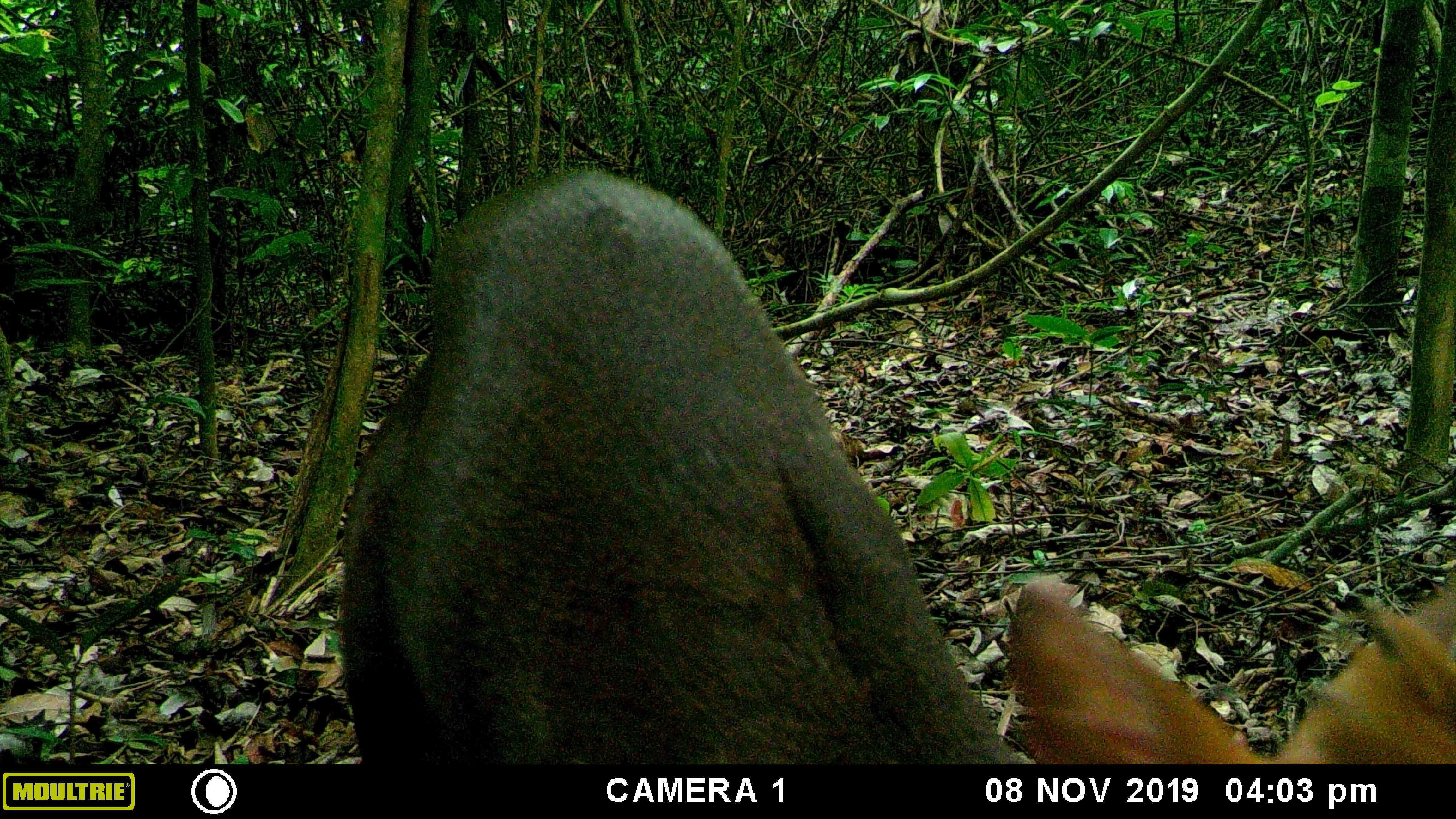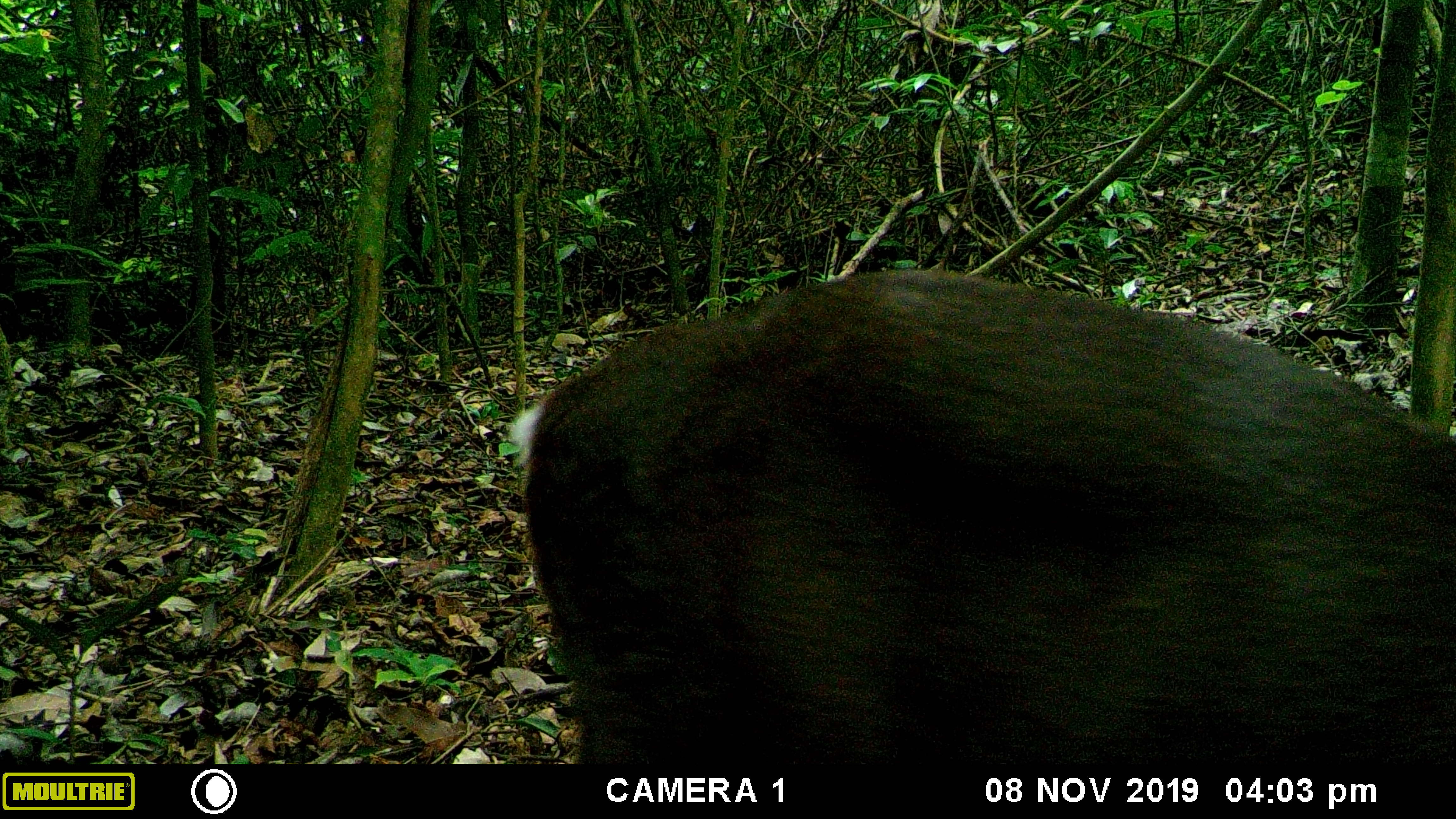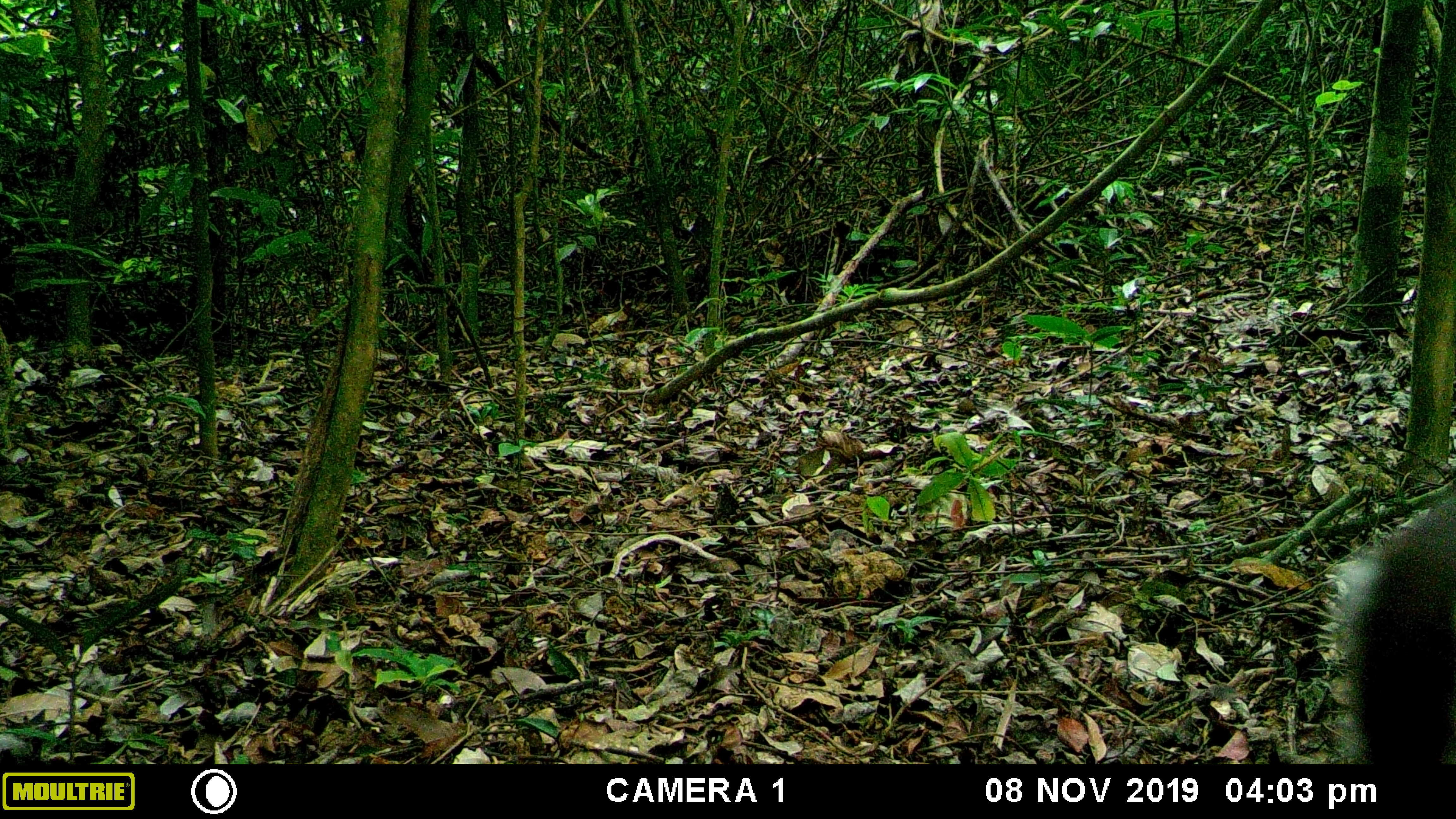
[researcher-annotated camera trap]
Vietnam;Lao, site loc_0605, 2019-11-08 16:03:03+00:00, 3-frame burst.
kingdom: Animalia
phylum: Chordata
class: Mammalia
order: Artiodactyla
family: Cervidae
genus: Muntiacus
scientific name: Muntiacus rooseveltorum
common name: roosevelt's muntjac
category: roosevelts muntjac group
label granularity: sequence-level